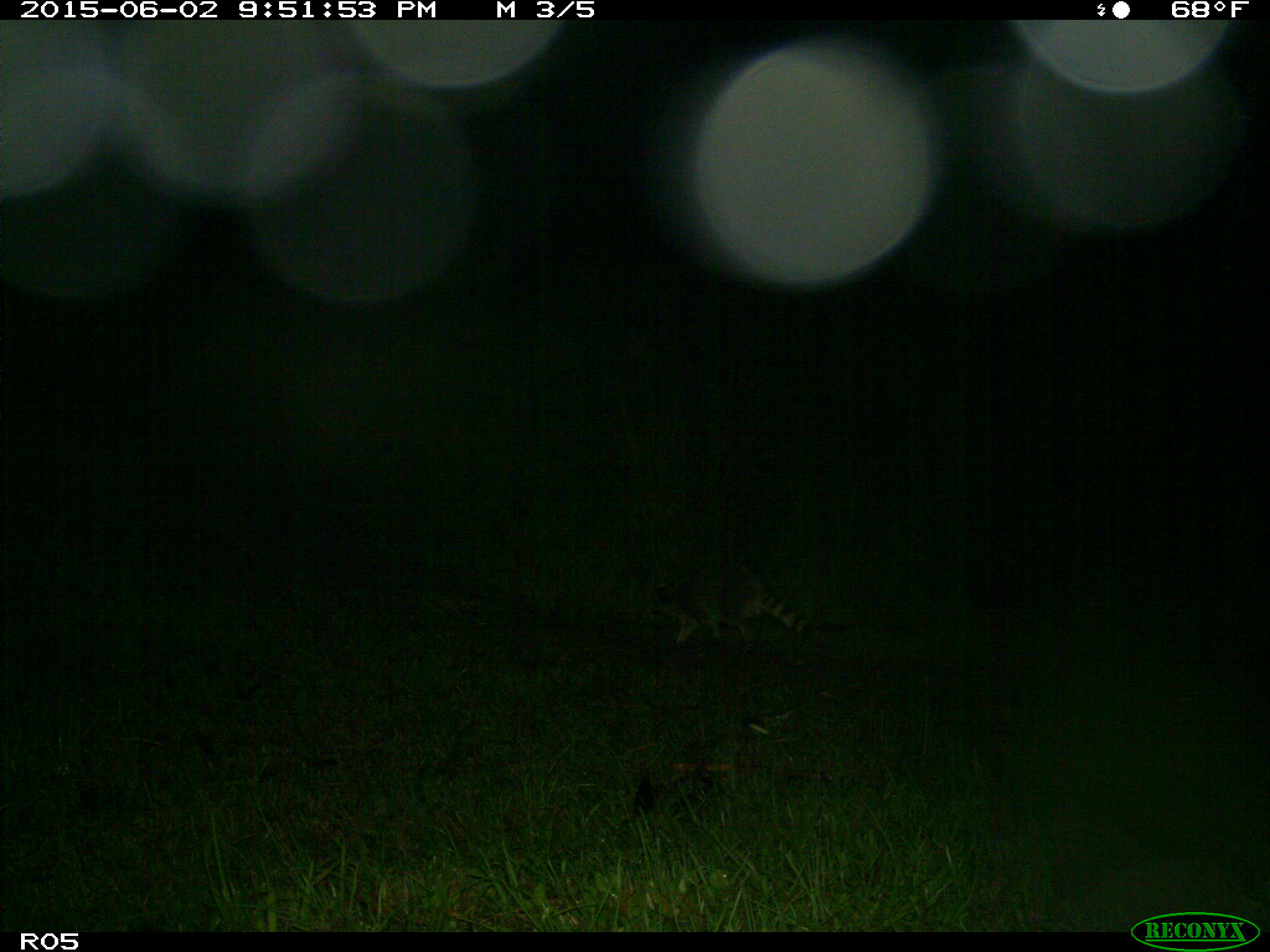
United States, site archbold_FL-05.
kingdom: Animalia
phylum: Chordata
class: Mammalia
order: Carnivora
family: Procyonidae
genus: Procyon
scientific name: Procyon lotor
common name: common raccoon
Procyon lotor (common raccoon).